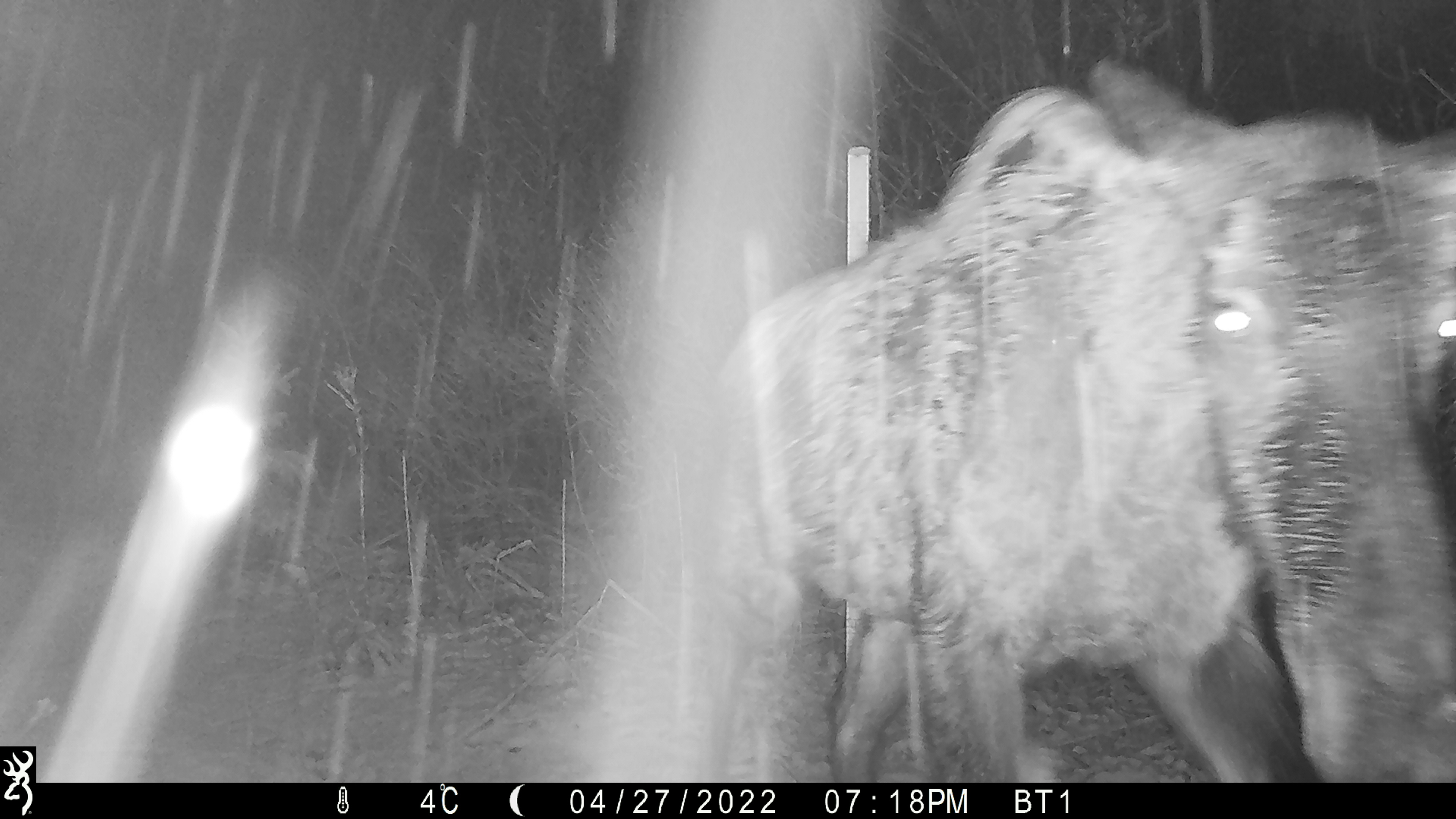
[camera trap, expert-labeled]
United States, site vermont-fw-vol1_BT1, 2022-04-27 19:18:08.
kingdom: Animalia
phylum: Chordata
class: Mammalia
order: Artiodactyla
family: Cervidae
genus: Alces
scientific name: Alces alces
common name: moose